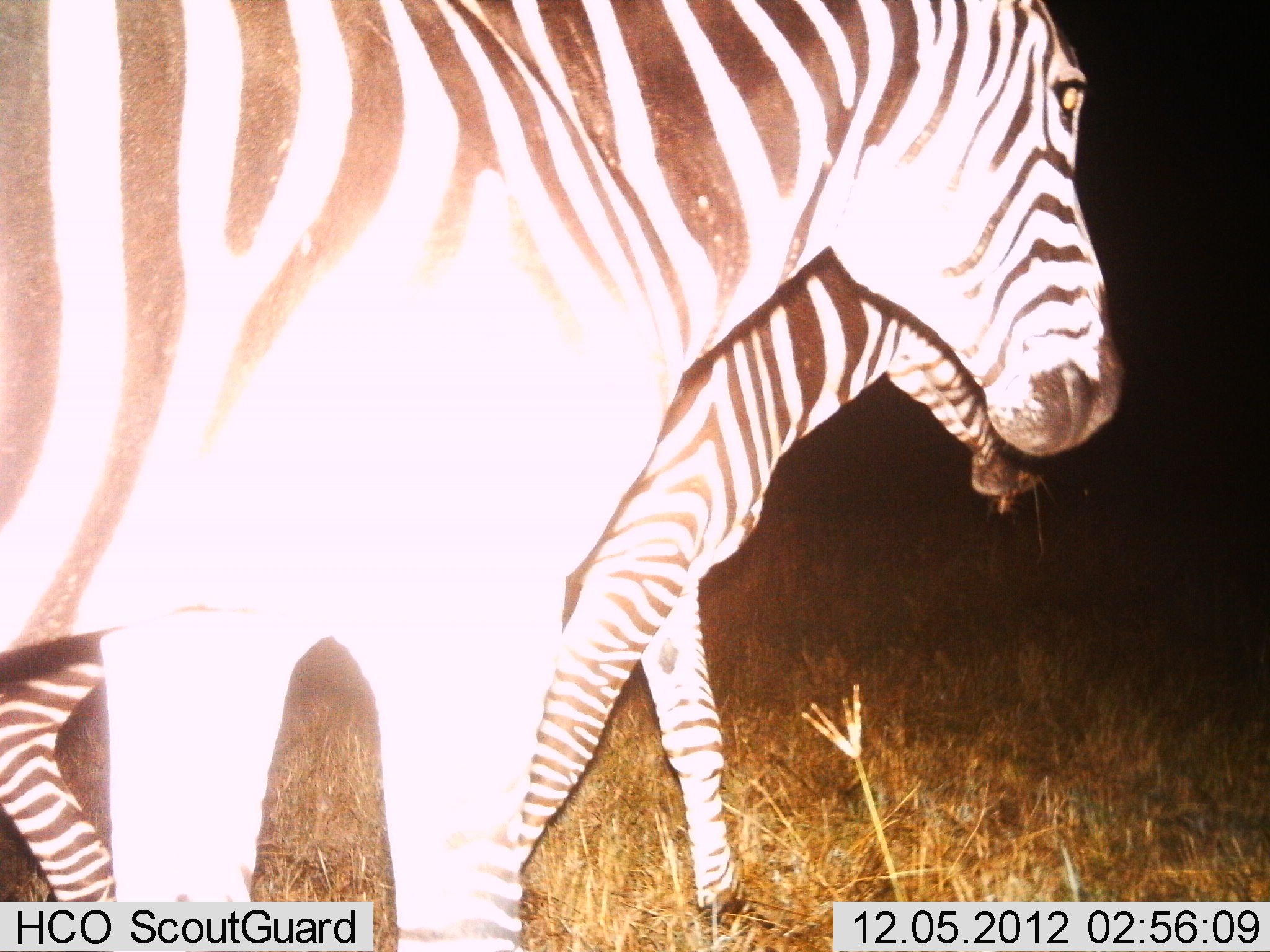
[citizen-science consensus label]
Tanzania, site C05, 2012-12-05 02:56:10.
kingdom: Animalia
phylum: Chordata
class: Mammalia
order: Perissodactyla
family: Equidae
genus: Equus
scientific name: Equus quagga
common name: plains zebra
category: zebra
Zebra (plains zebra) (Equus quagga), count 2. Behavior (volunteer vote fractions): standing 40%, resting 0%, moving 80%, interacting 0%. Young present (vote fraction): 24%. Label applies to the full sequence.